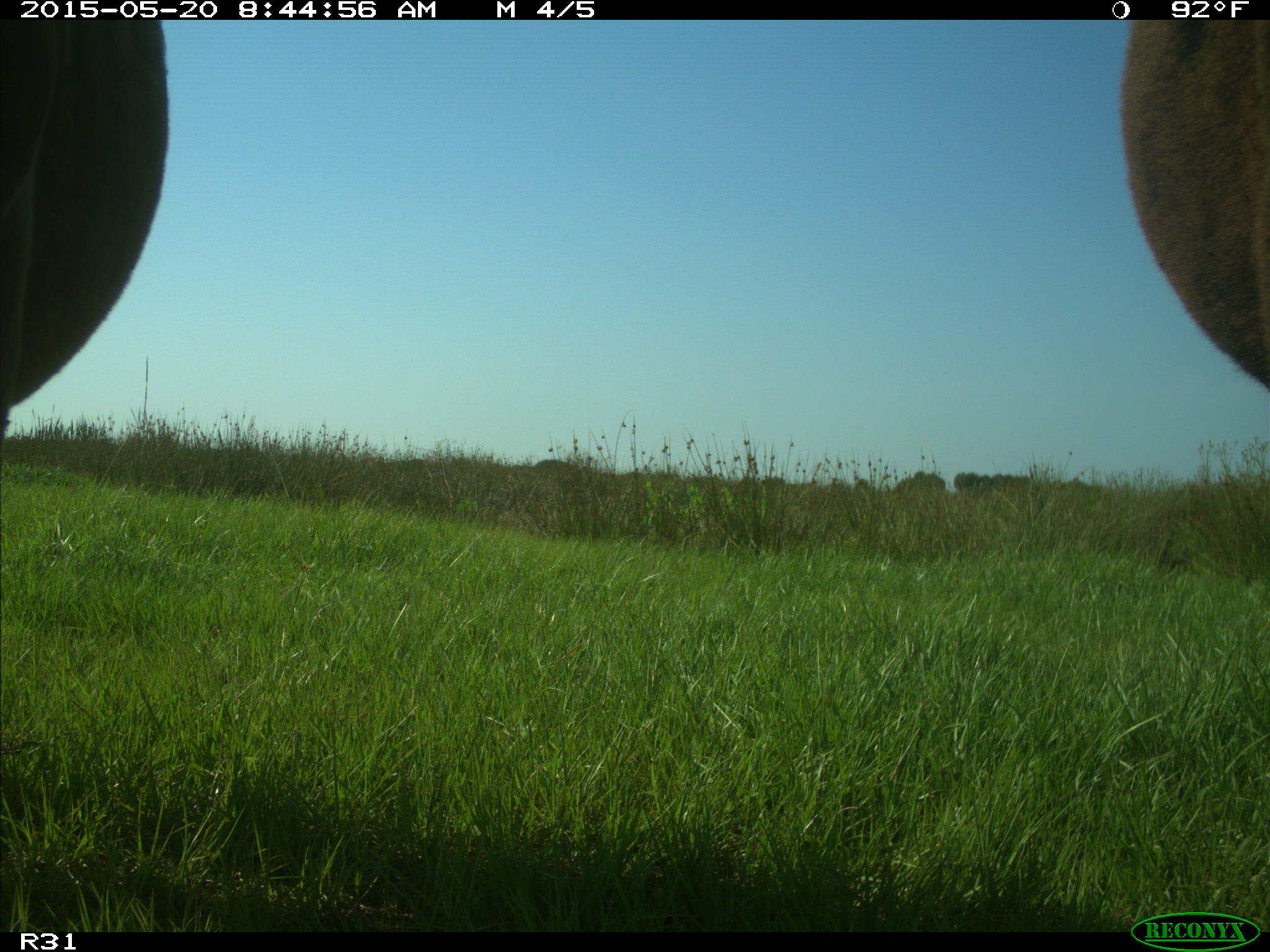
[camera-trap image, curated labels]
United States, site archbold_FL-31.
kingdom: Animalia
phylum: Chordata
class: Mammalia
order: Artiodactyla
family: Bovidae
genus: Bos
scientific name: Bos taurus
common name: domestic cow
Bos taurus (domestic cow).